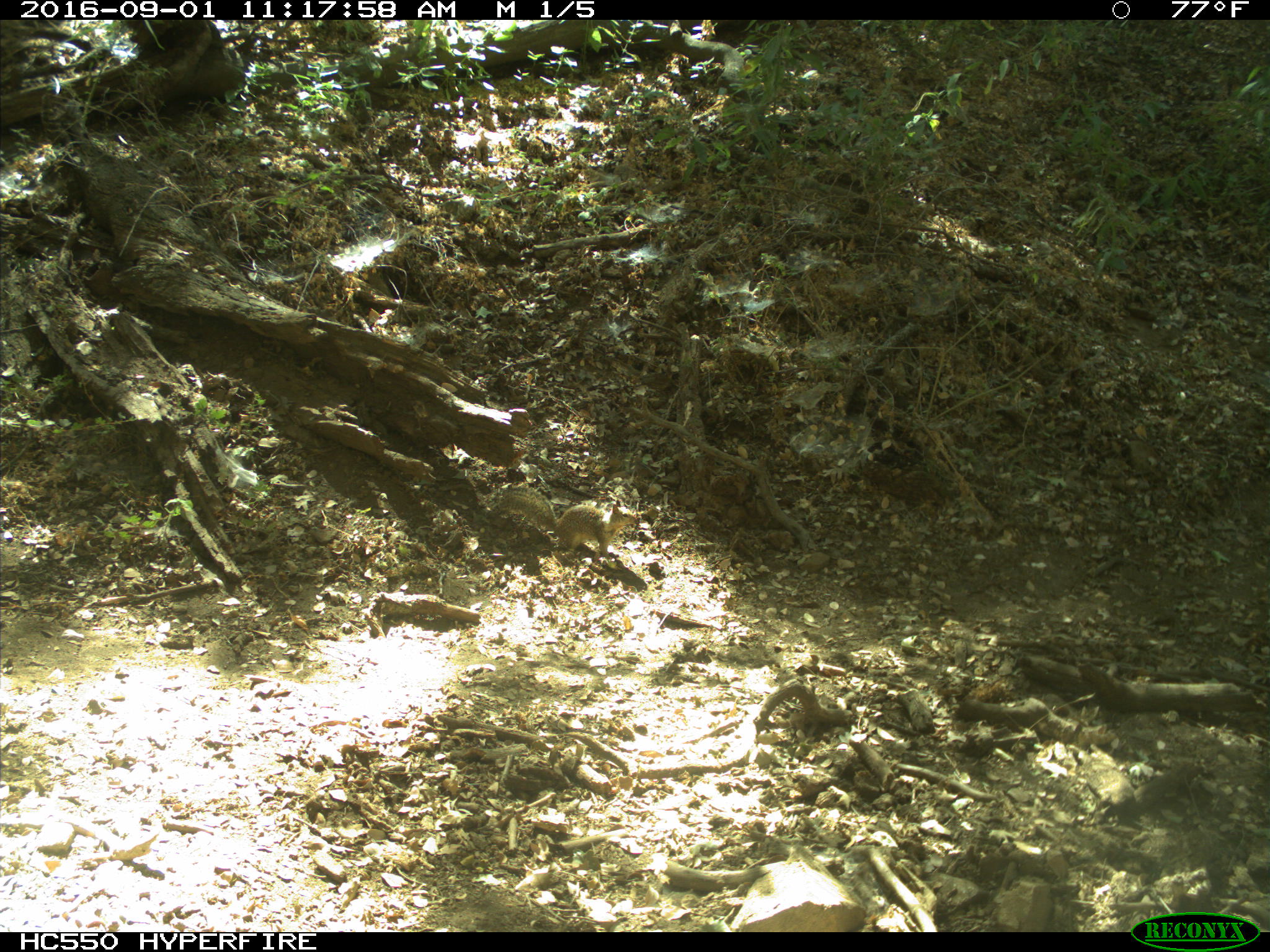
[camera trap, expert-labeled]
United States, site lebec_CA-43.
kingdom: Animalia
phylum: Chordata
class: Mammalia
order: Rodentia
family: Sciuridae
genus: Otospermophilus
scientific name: Otospermophilus beecheyi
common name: california ground squirrel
Otospermophilus beecheyi (california ground squirrel).